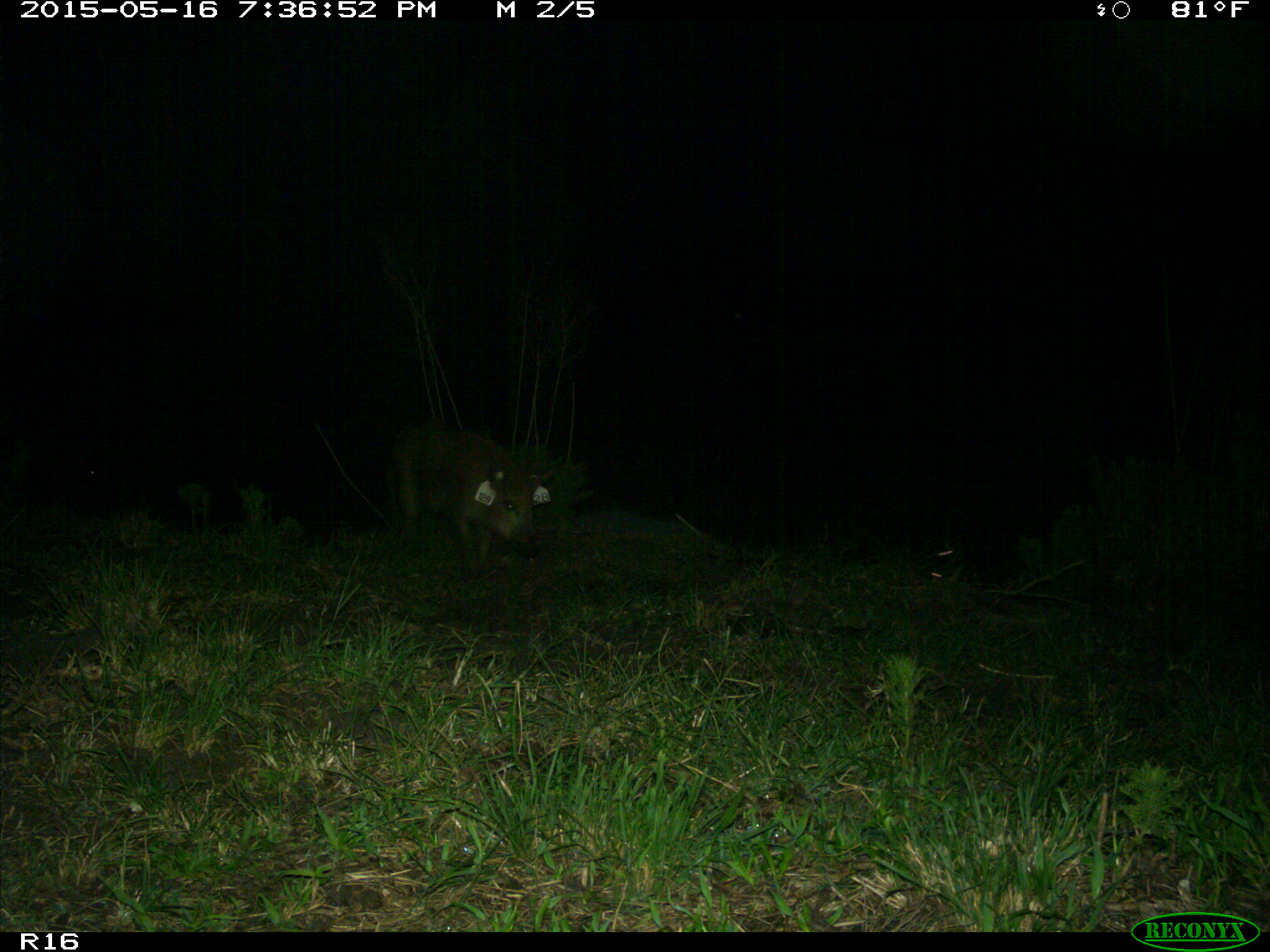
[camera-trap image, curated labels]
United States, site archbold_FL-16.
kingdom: Animalia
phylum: Chordata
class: Mammalia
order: Artiodactyla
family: Suidae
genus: Sus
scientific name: Sus scrofa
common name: wild boar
Sus scrofa (wild boar).